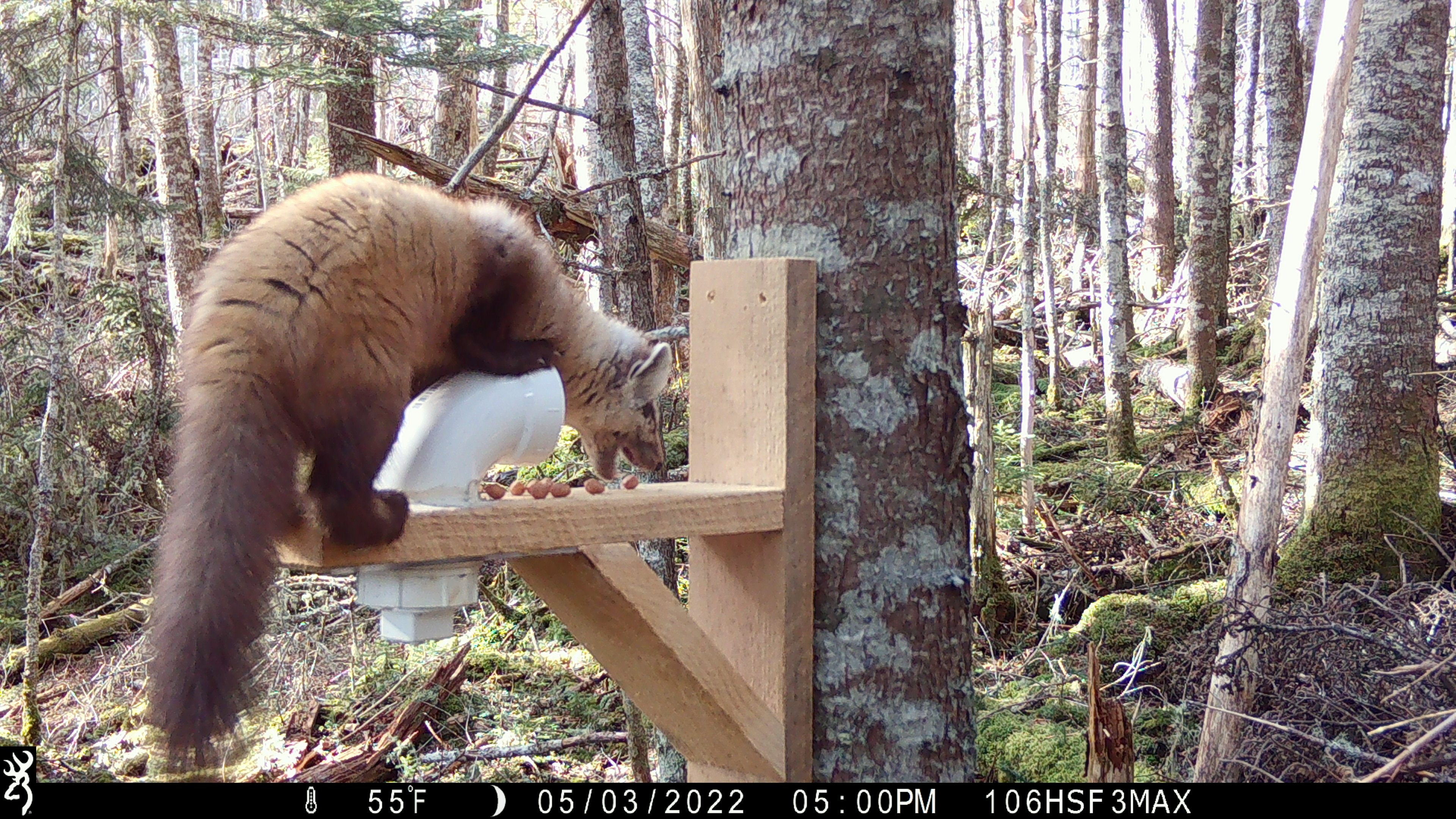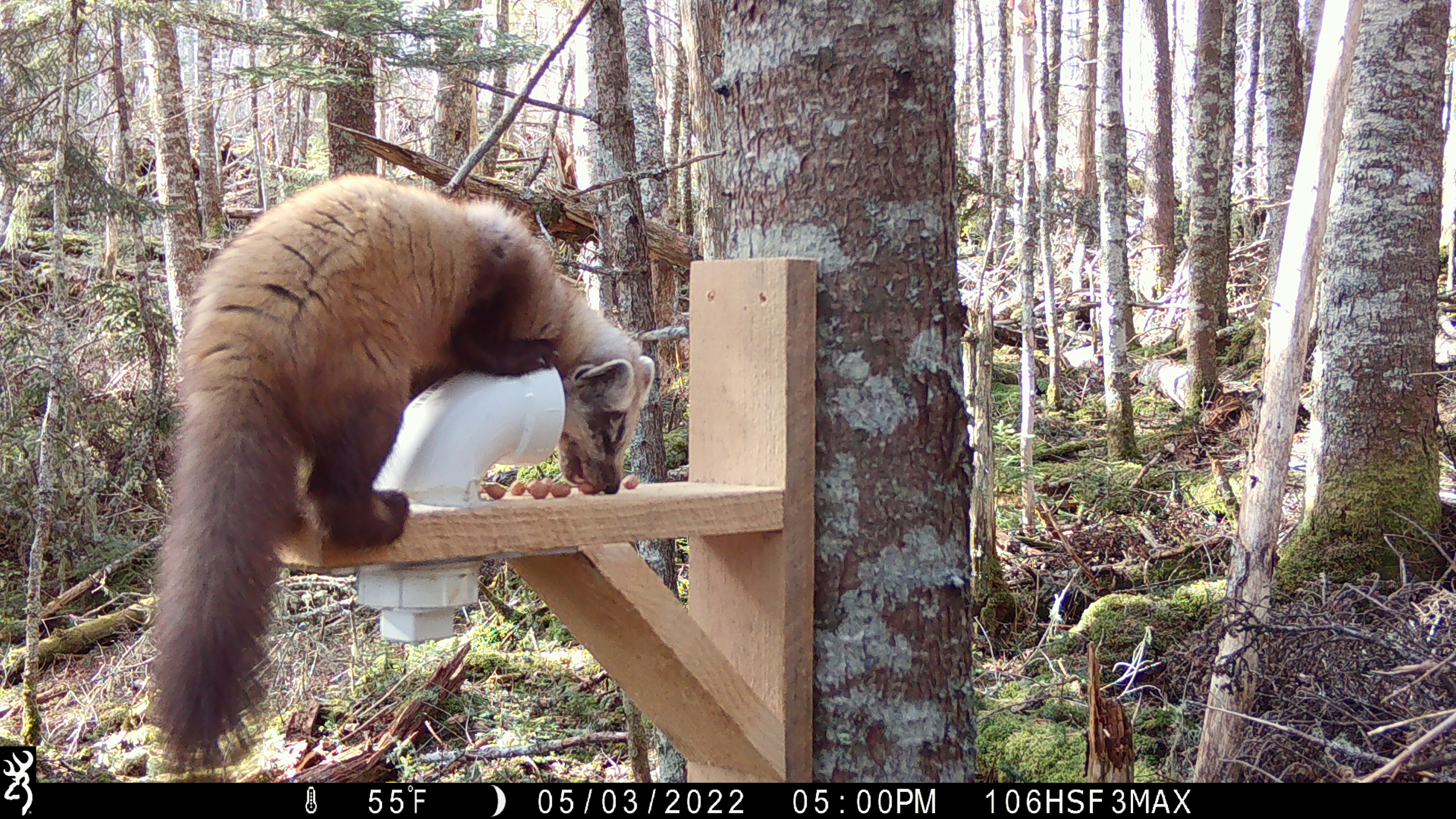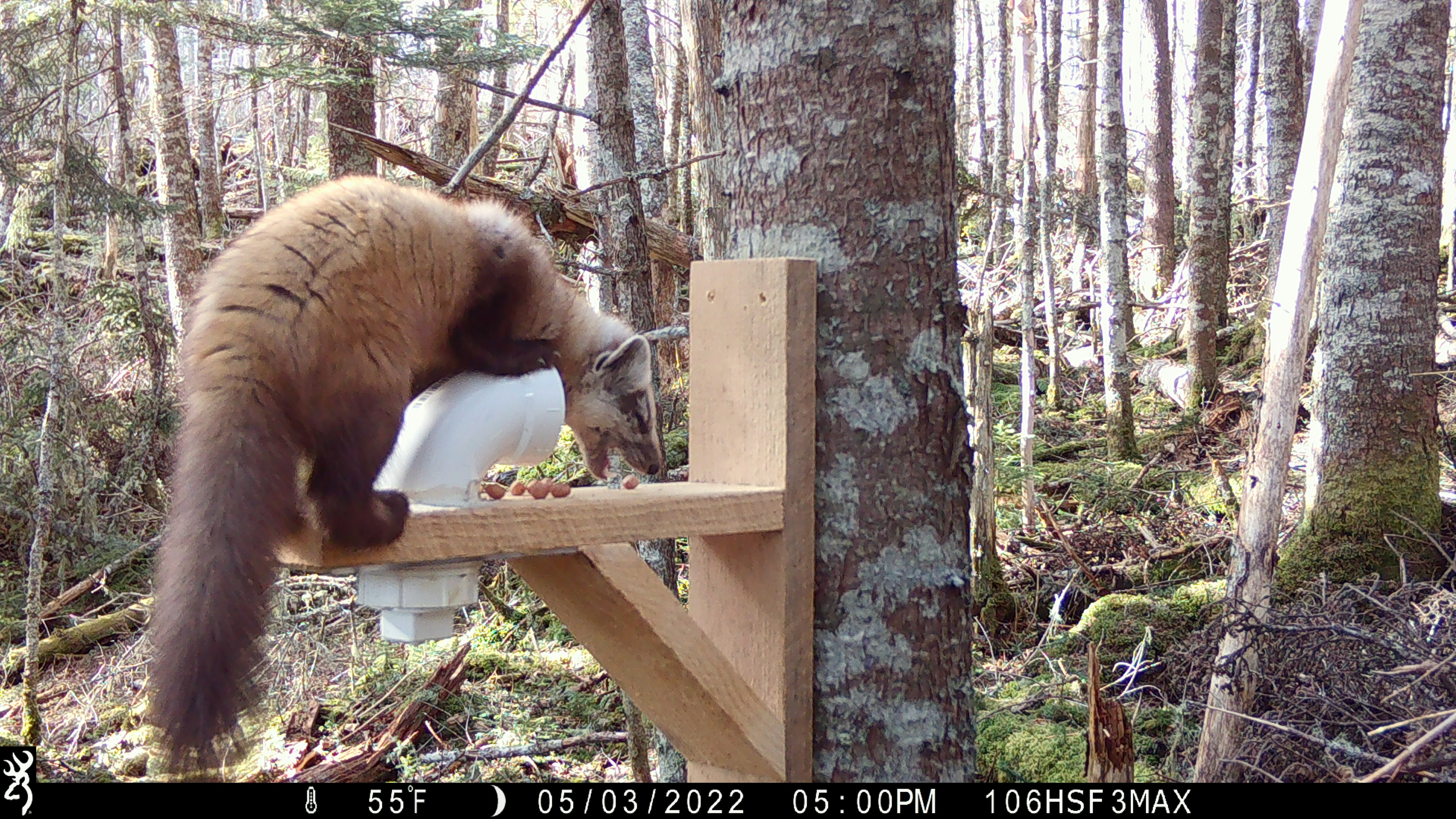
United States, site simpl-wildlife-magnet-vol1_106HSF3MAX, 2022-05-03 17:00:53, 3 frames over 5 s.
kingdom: Animalia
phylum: Chordata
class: Mammalia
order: Carnivora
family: Mustelidae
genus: Martes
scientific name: Martes americana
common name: american marten